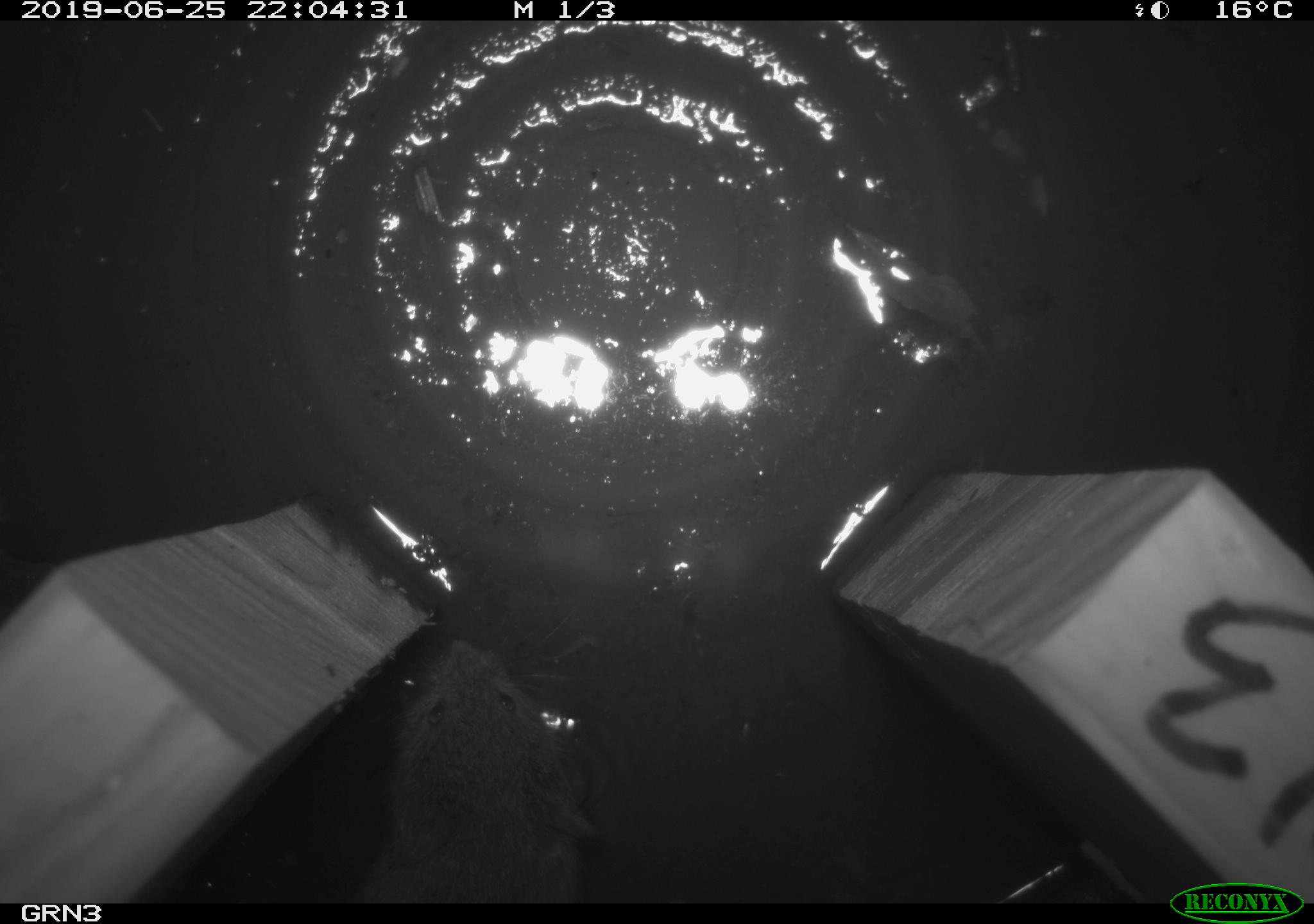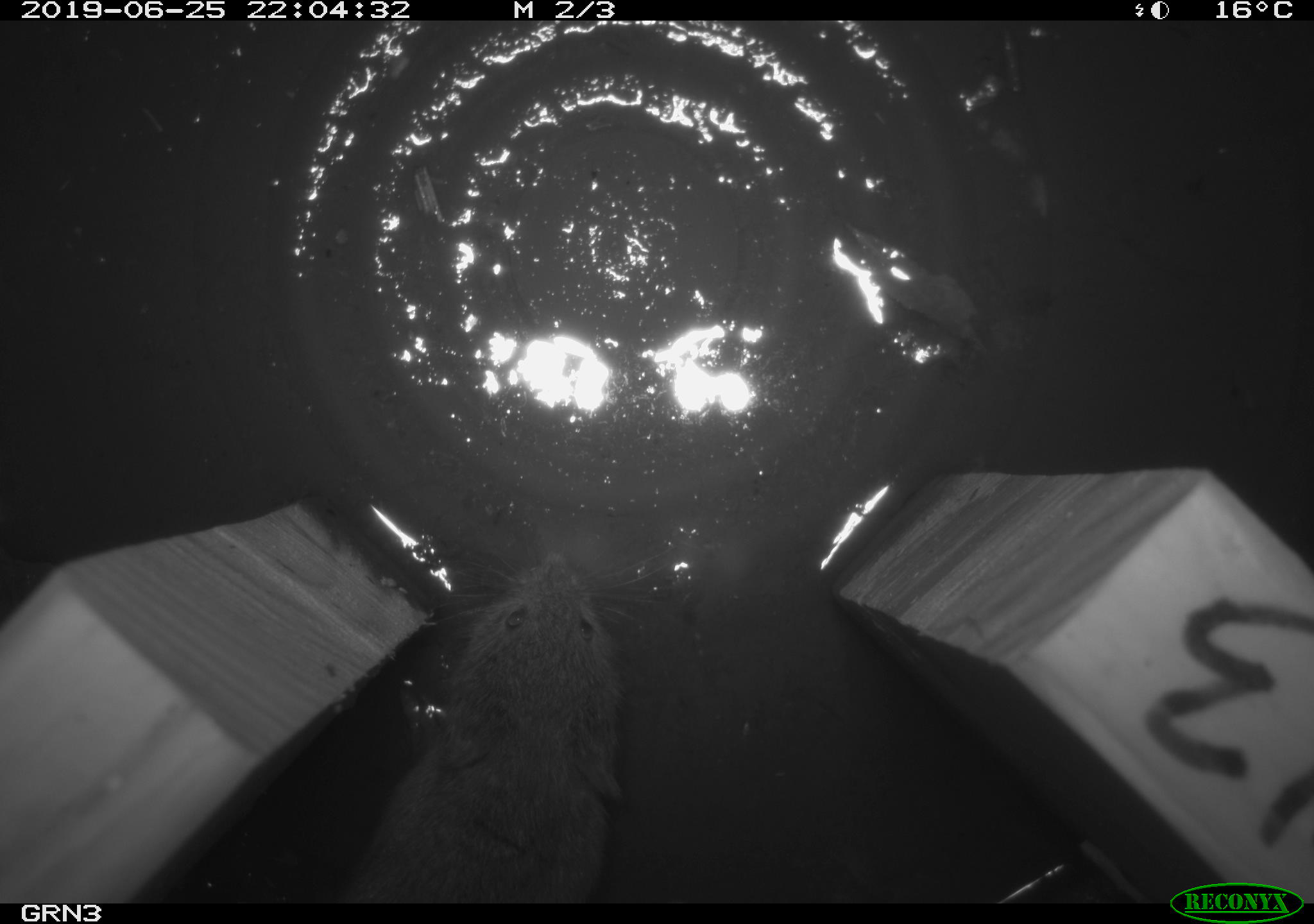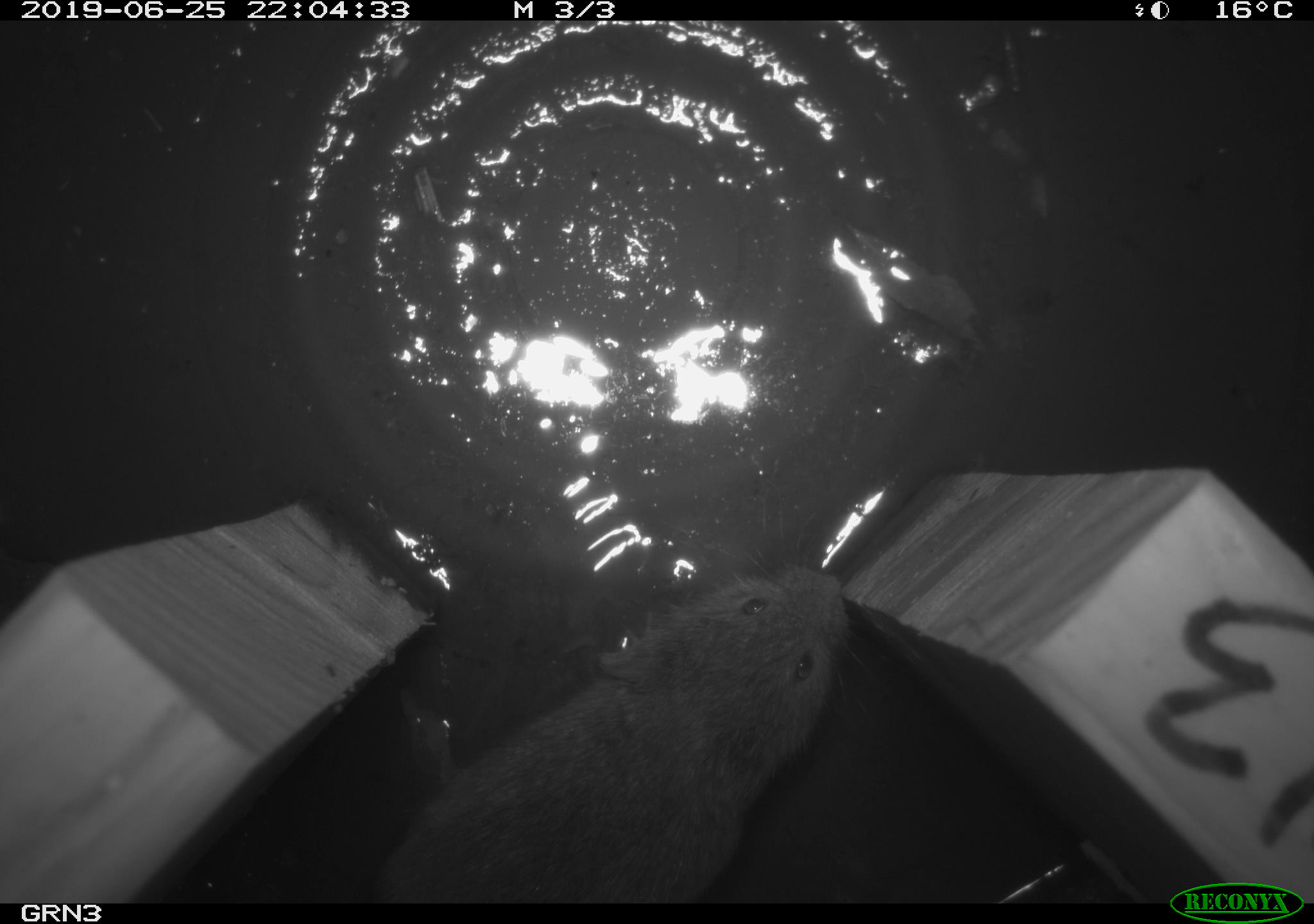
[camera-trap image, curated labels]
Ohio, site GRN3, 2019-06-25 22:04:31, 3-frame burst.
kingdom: Animalia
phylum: Chordata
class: Mammalia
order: Rodentia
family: Cricetidae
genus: Microtus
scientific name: Microtus pennsylvanicus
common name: meadow vole